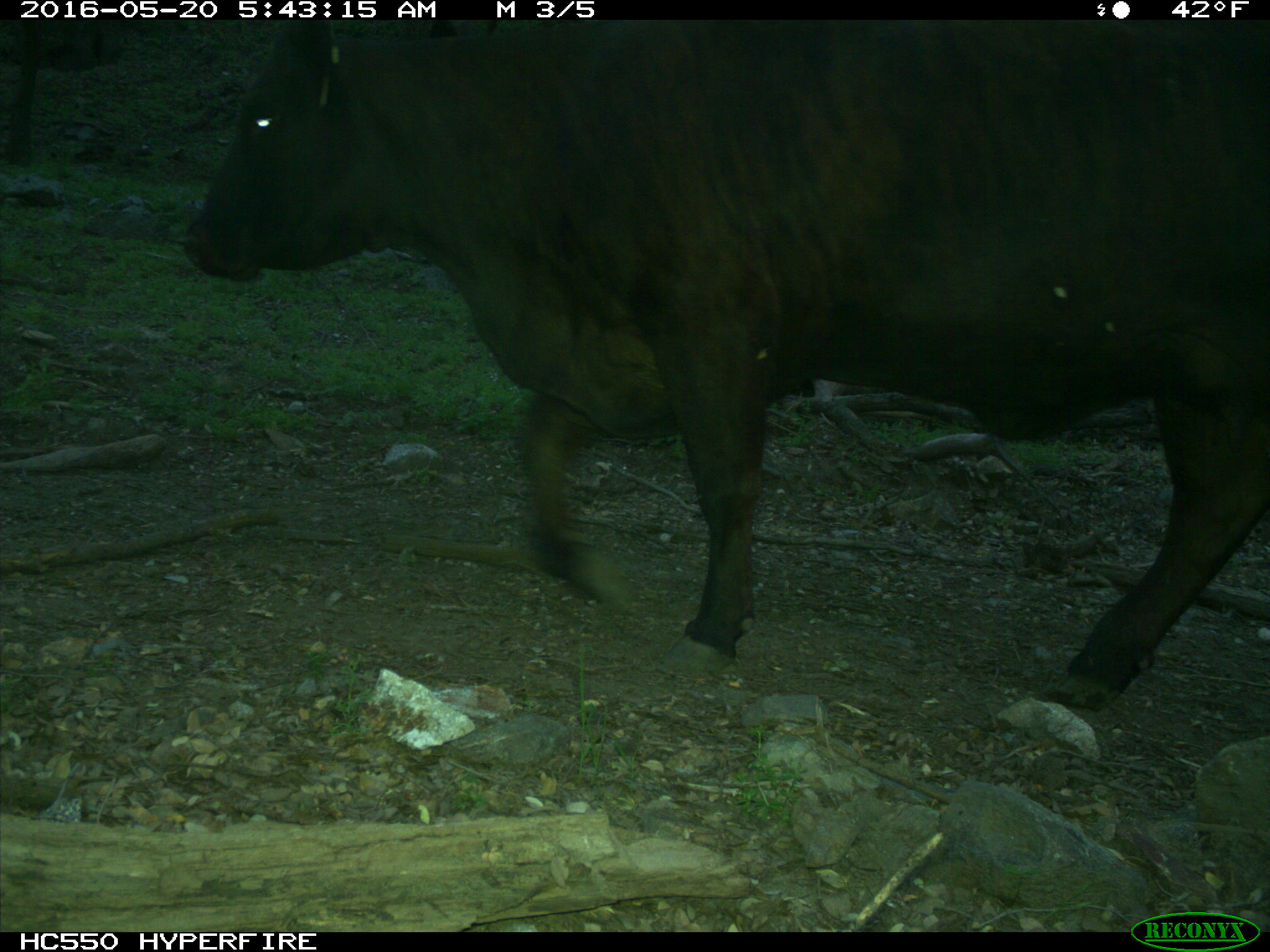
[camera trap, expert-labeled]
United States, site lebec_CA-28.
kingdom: Animalia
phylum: Chordata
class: Mammalia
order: Artiodactyla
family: Bovidae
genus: Bos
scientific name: Bos taurus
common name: domestic cow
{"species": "Bos taurus (domestic cow)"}